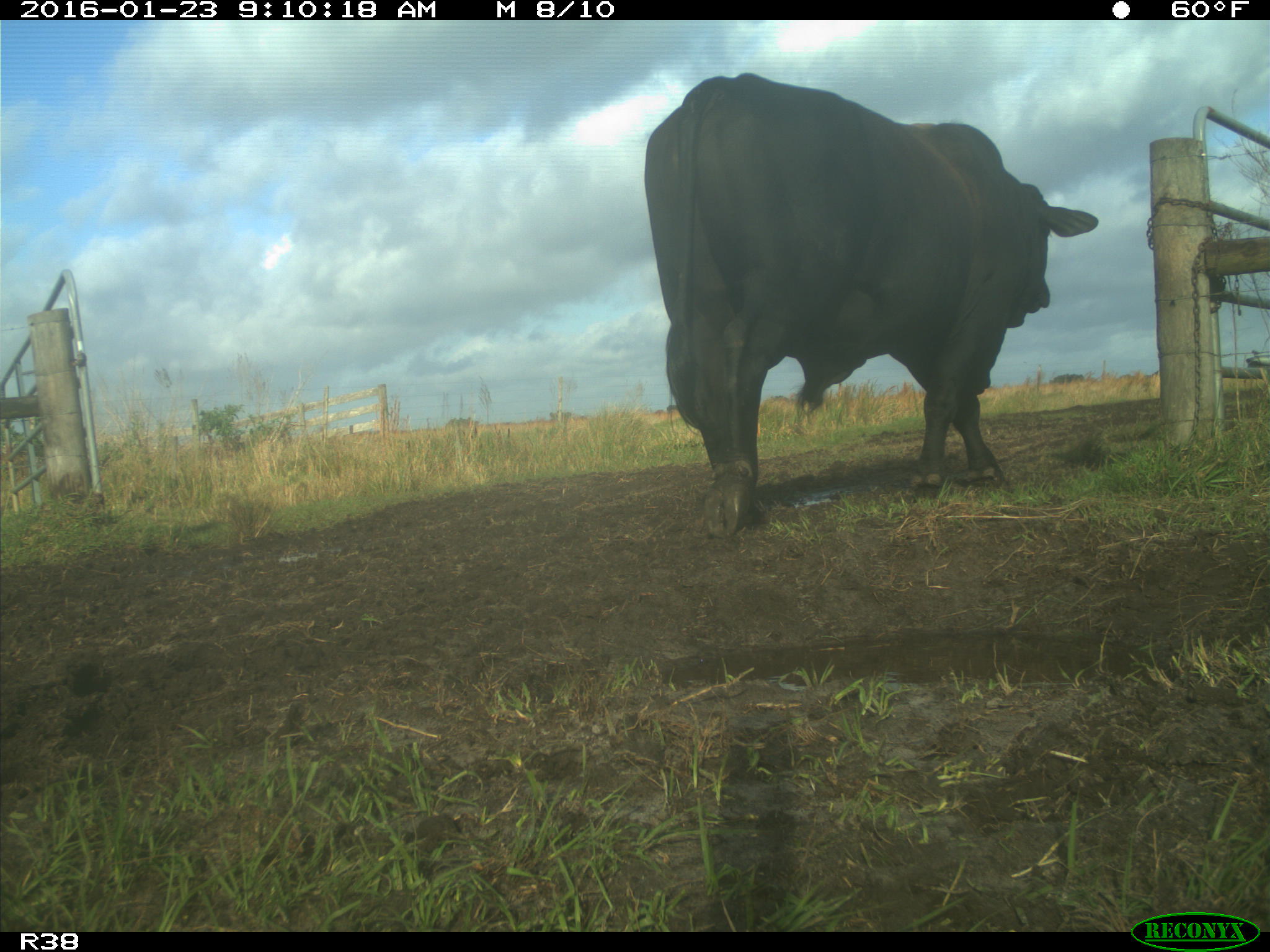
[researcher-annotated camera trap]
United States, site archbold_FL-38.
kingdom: Animalia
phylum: Chordata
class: Mammalia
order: Artiodactyla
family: Bovidae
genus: Bos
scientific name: Bos taurus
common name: domestic cow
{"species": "Bos taurus (domestic cow)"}